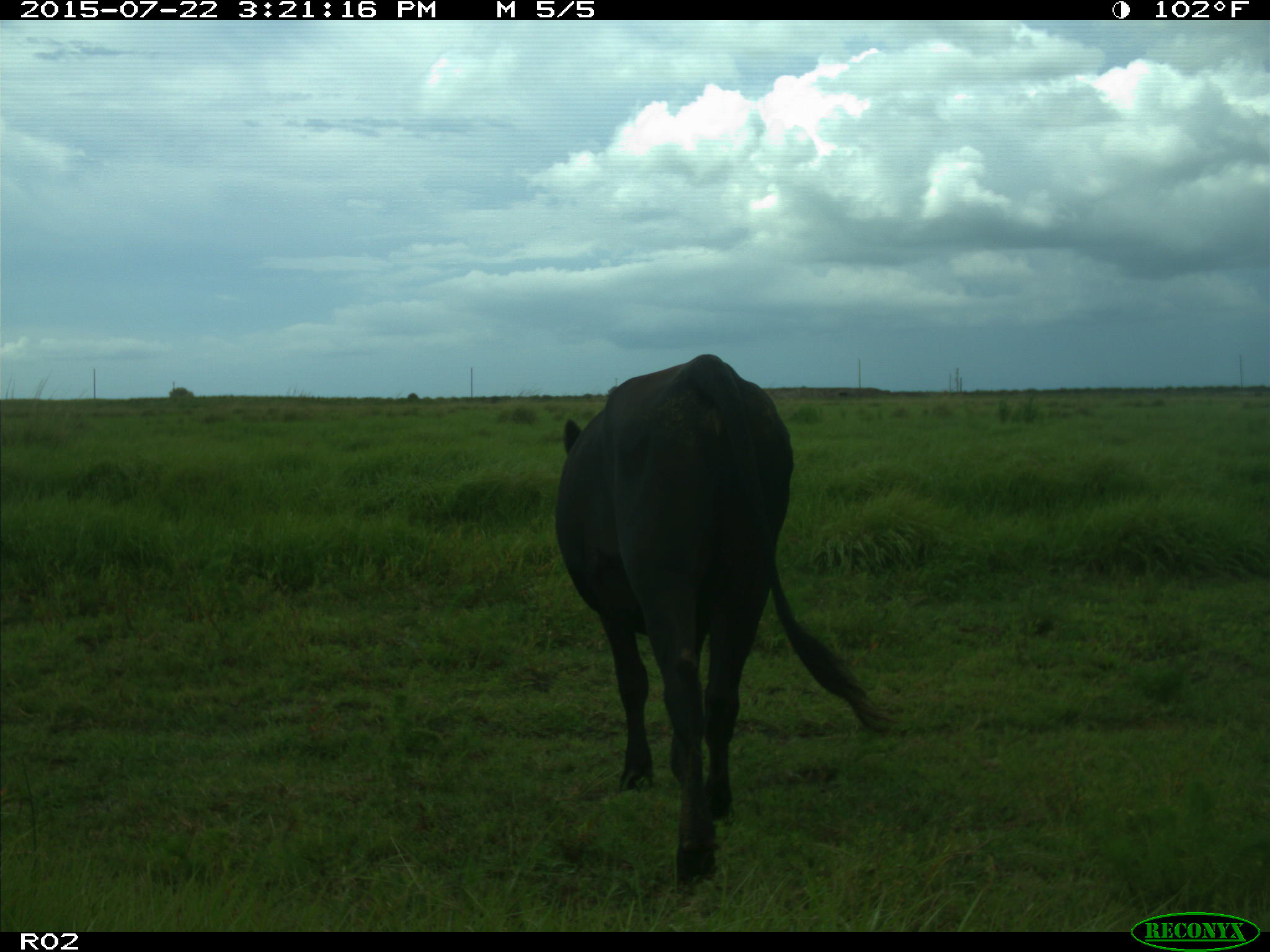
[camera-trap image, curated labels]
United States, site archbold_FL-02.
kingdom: Animalia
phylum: Chordata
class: Mammalia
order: Artiodactyla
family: Bovidae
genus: Bos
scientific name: Bos taurus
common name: domestic cow